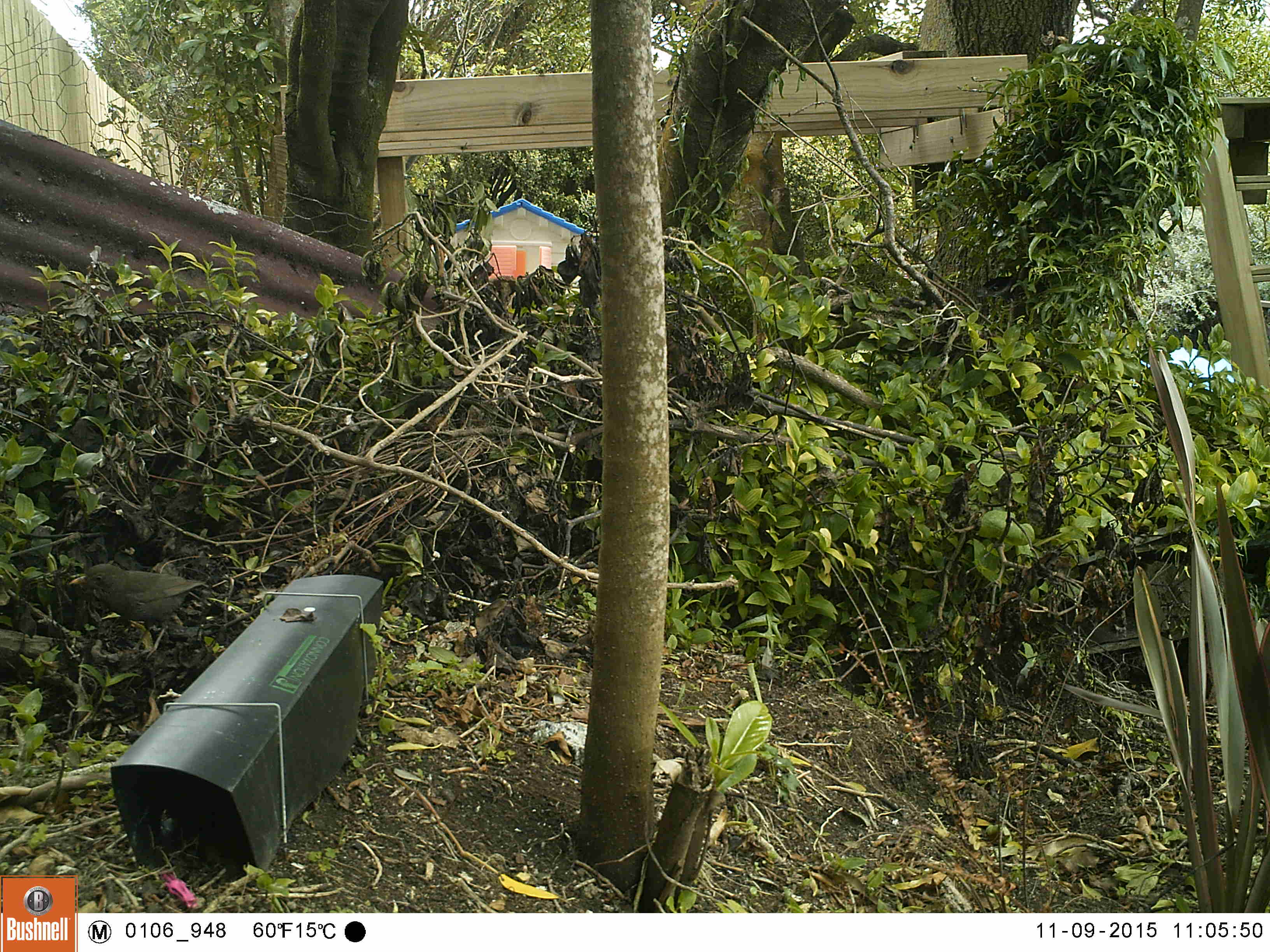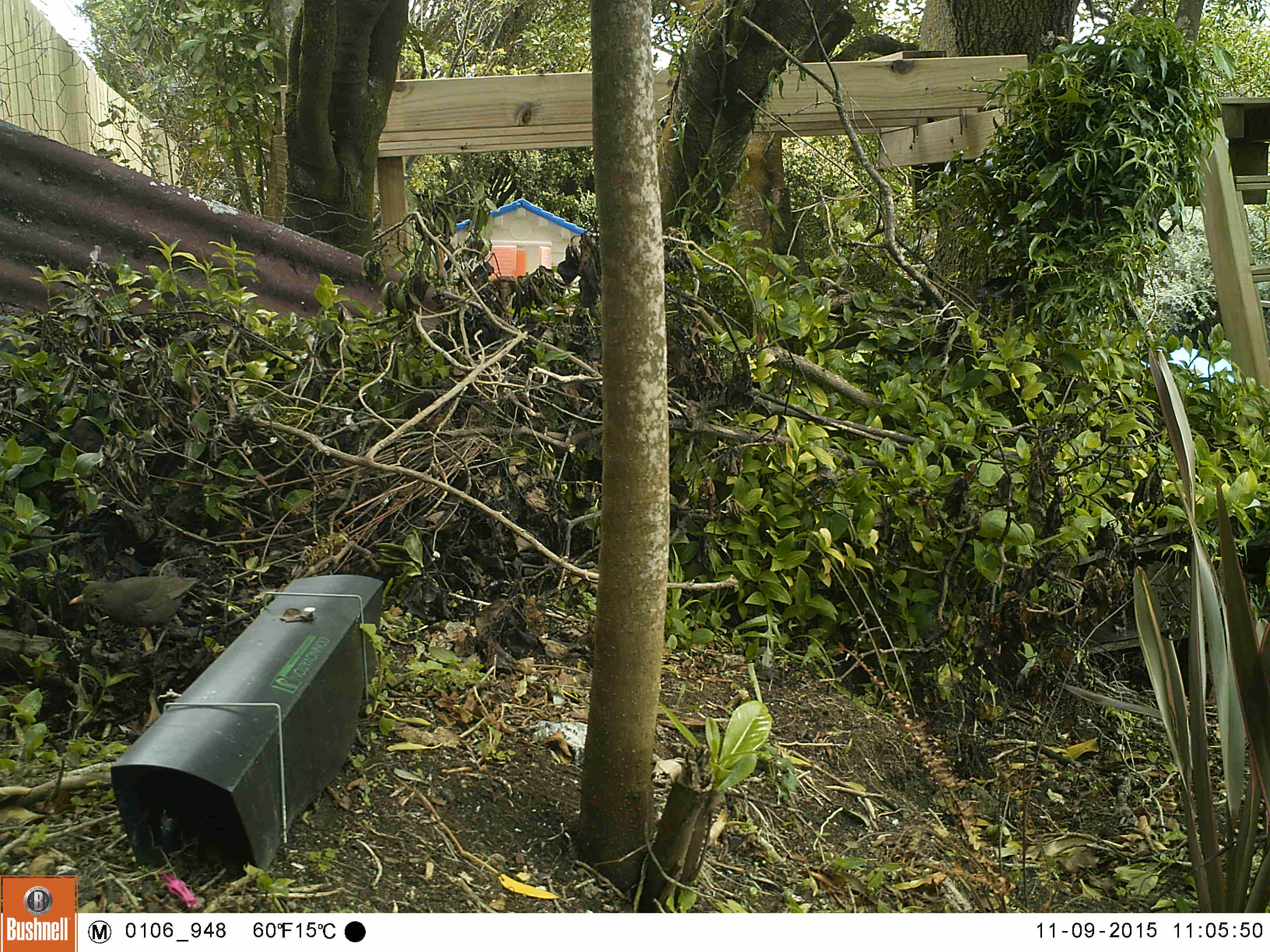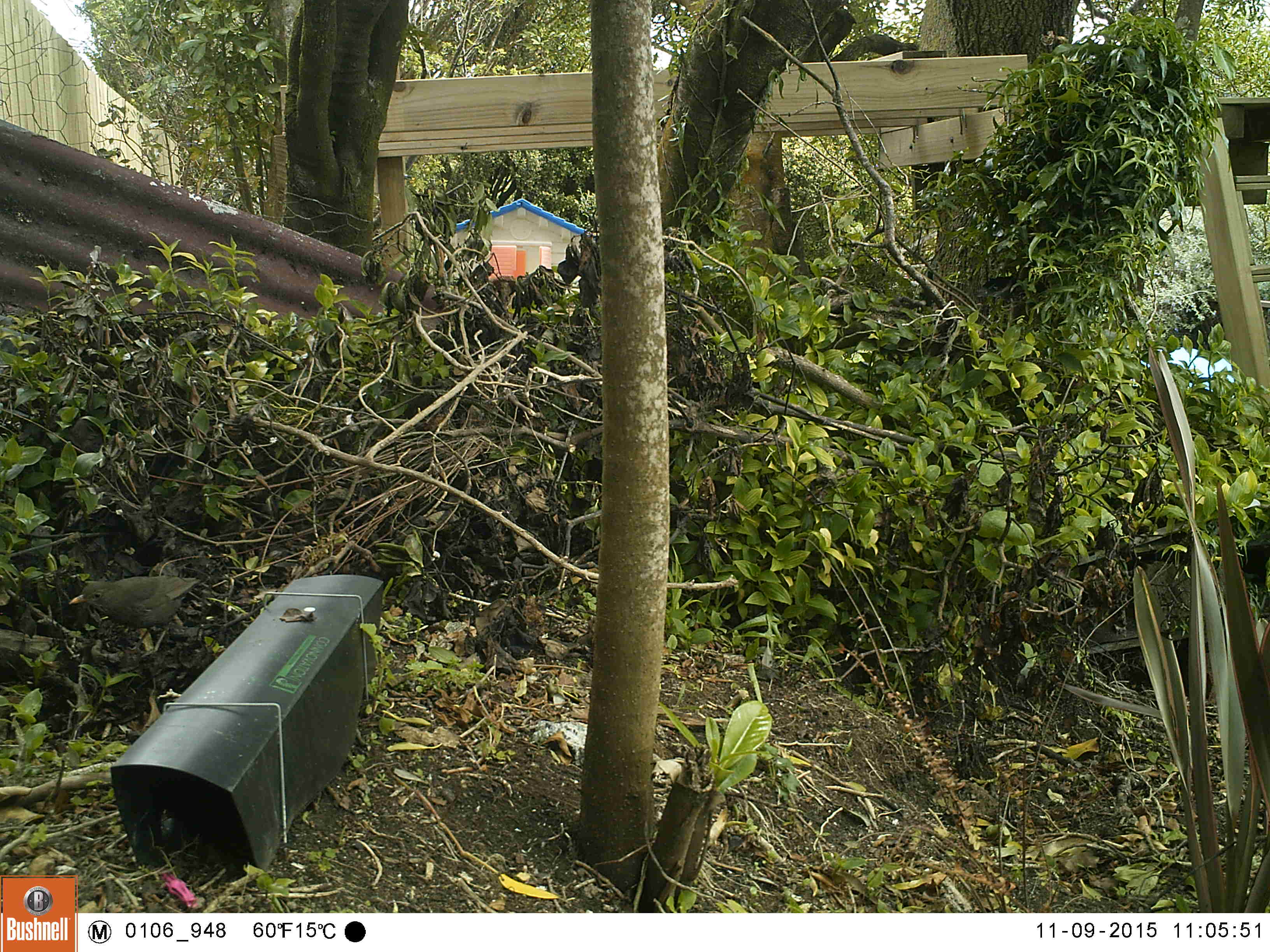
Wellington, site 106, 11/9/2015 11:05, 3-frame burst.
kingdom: Animalia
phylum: Chordata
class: Aves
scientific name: Aves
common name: bird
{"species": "bird (Aves)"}